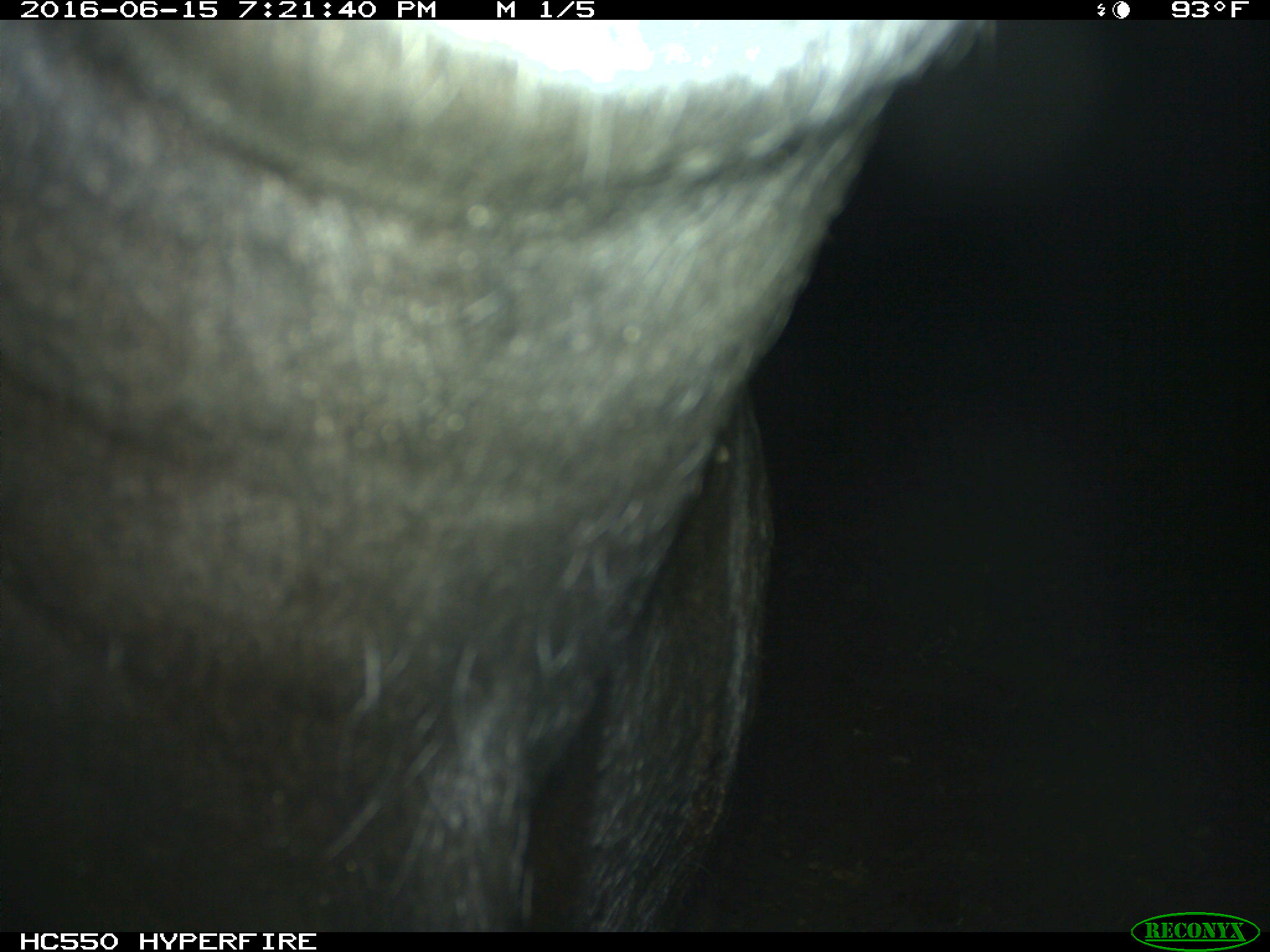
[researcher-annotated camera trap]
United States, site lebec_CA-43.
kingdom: Animalia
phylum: Chordata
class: Mammalia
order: Artiodactyla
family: Bovidae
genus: Bos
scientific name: Bos taurus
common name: domestic cow